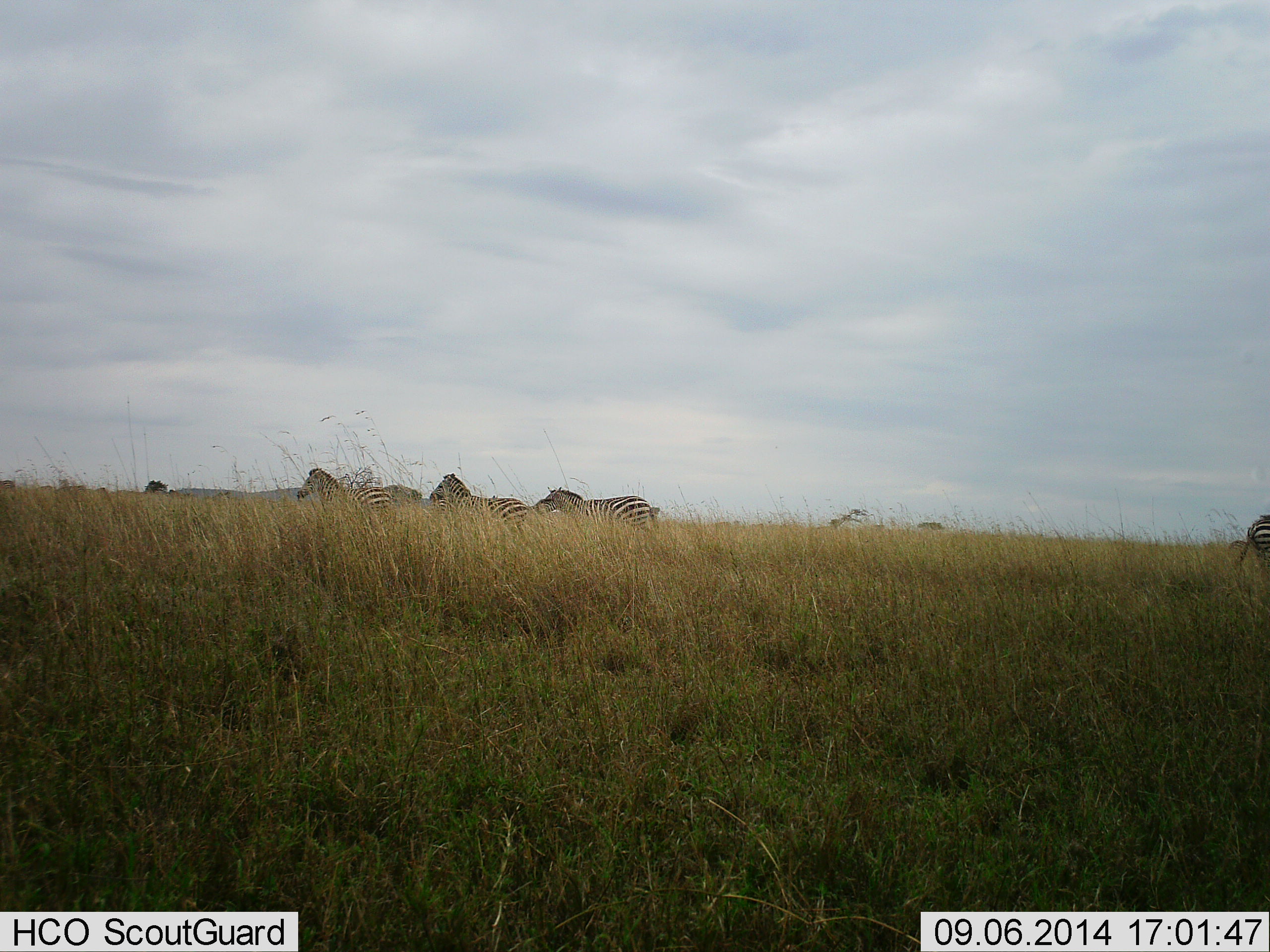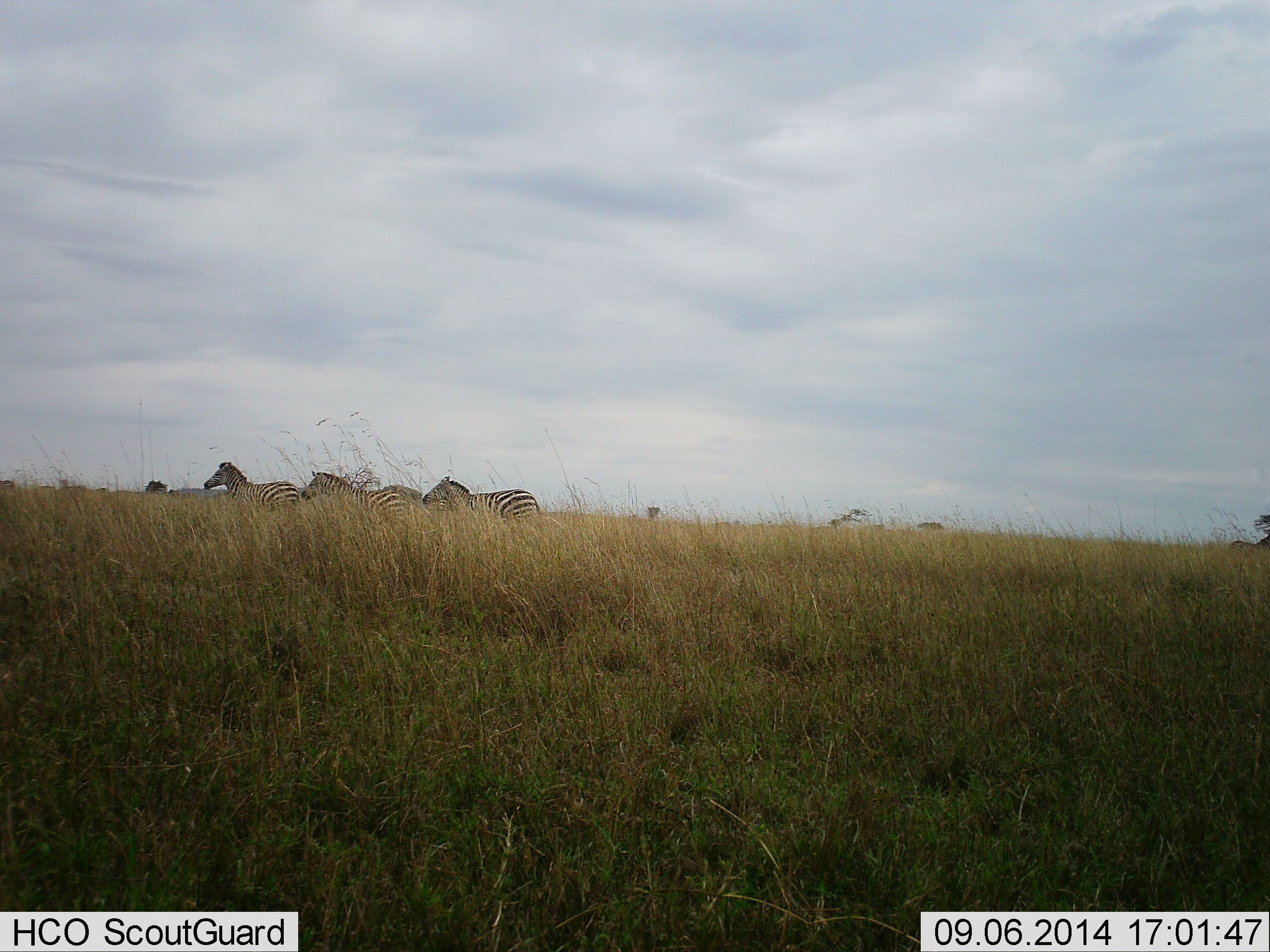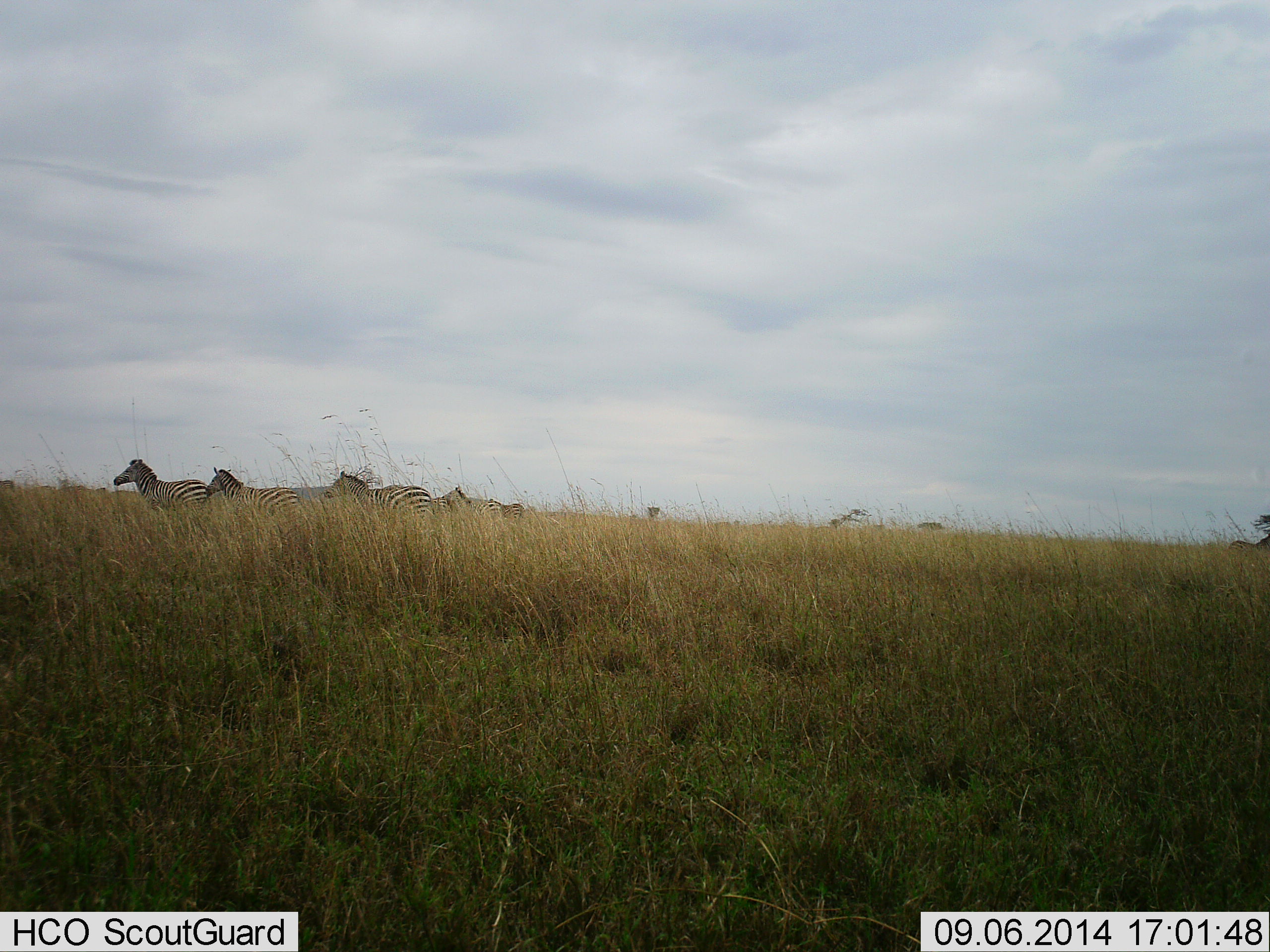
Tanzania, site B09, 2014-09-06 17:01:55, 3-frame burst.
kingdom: Animalia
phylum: Chordata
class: Mammalia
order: Perissodactyla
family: Equidae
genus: Equus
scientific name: Equus quagga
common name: plains zebra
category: zebra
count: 4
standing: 15%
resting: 0%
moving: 92%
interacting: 0%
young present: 0%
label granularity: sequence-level